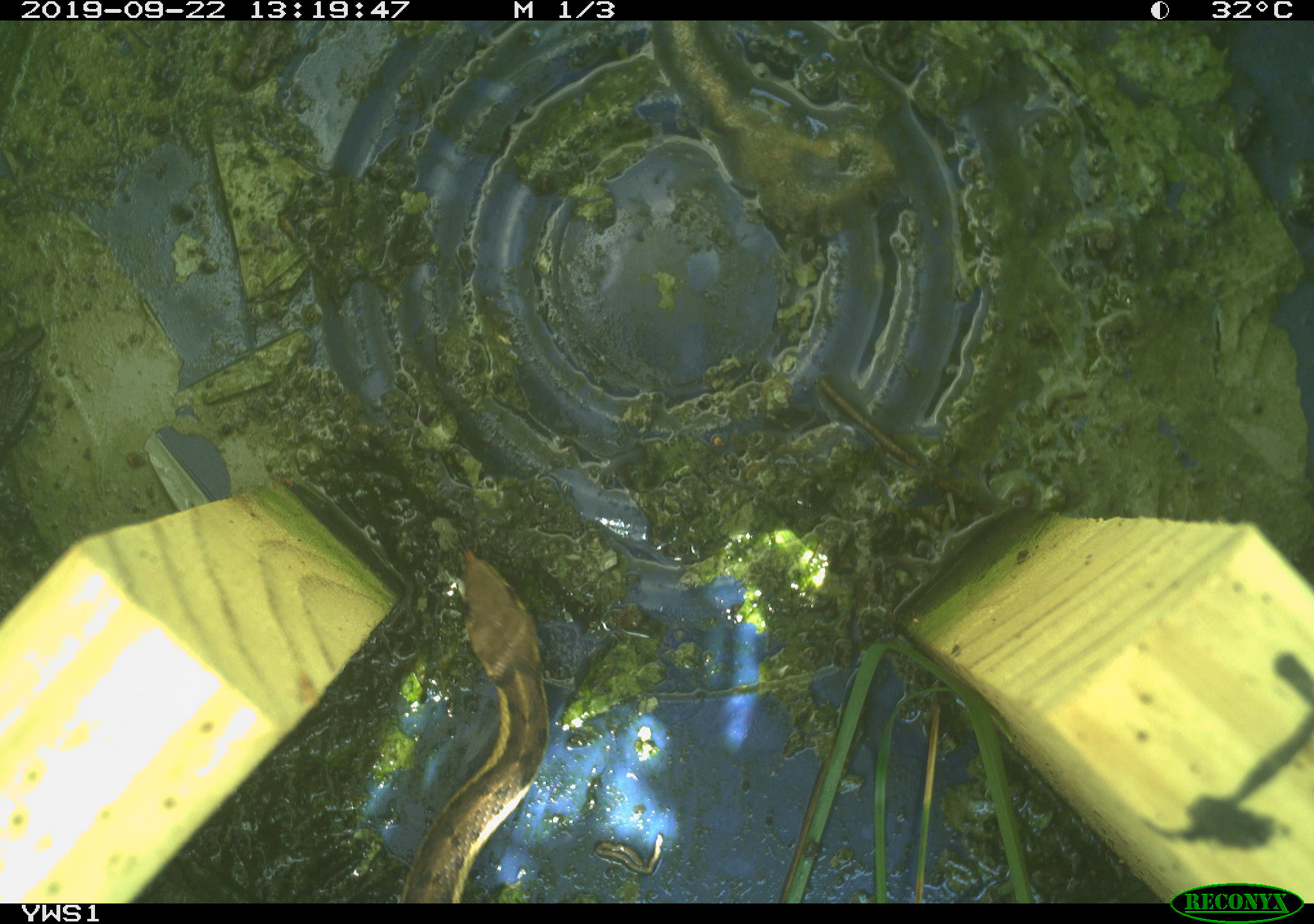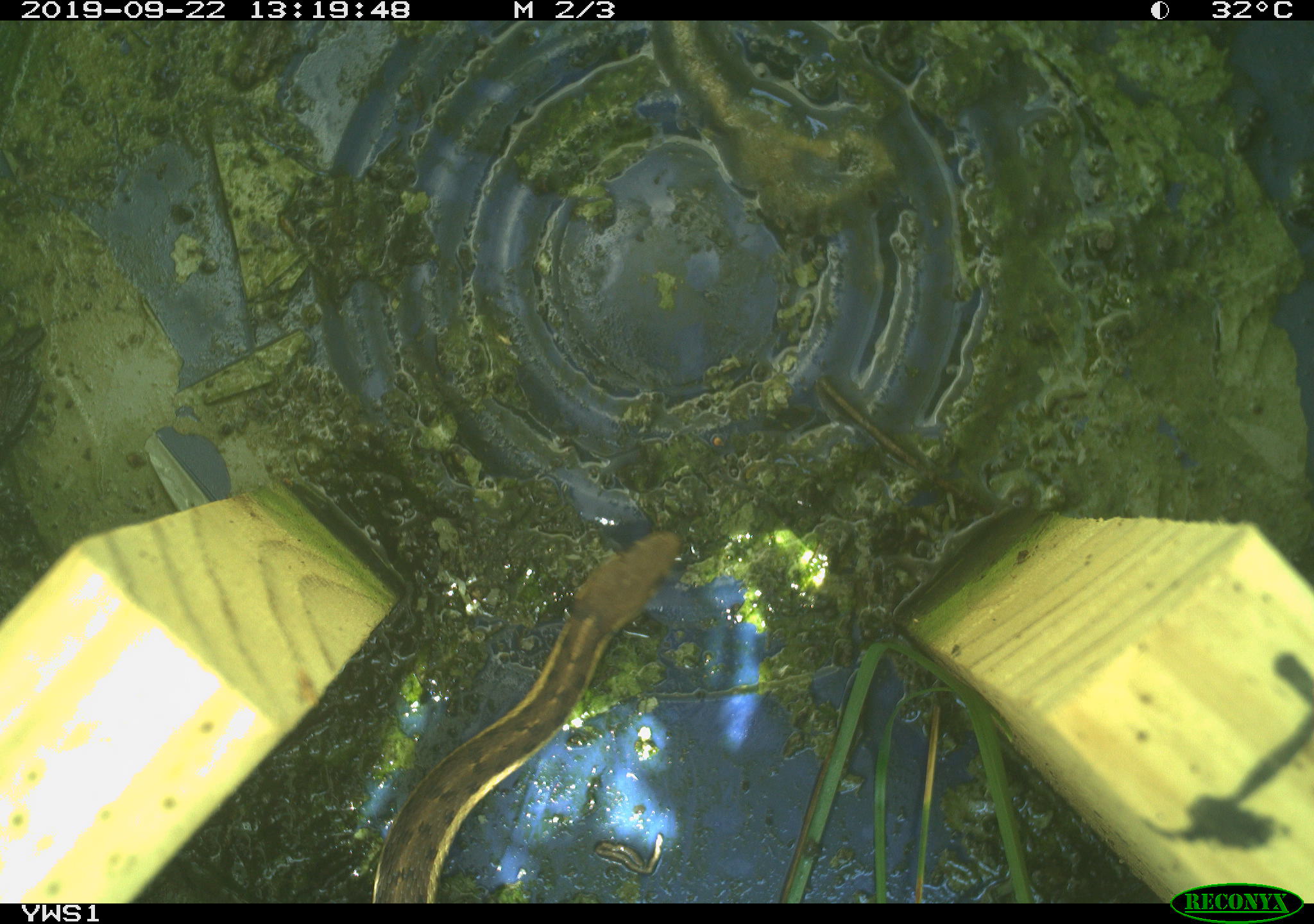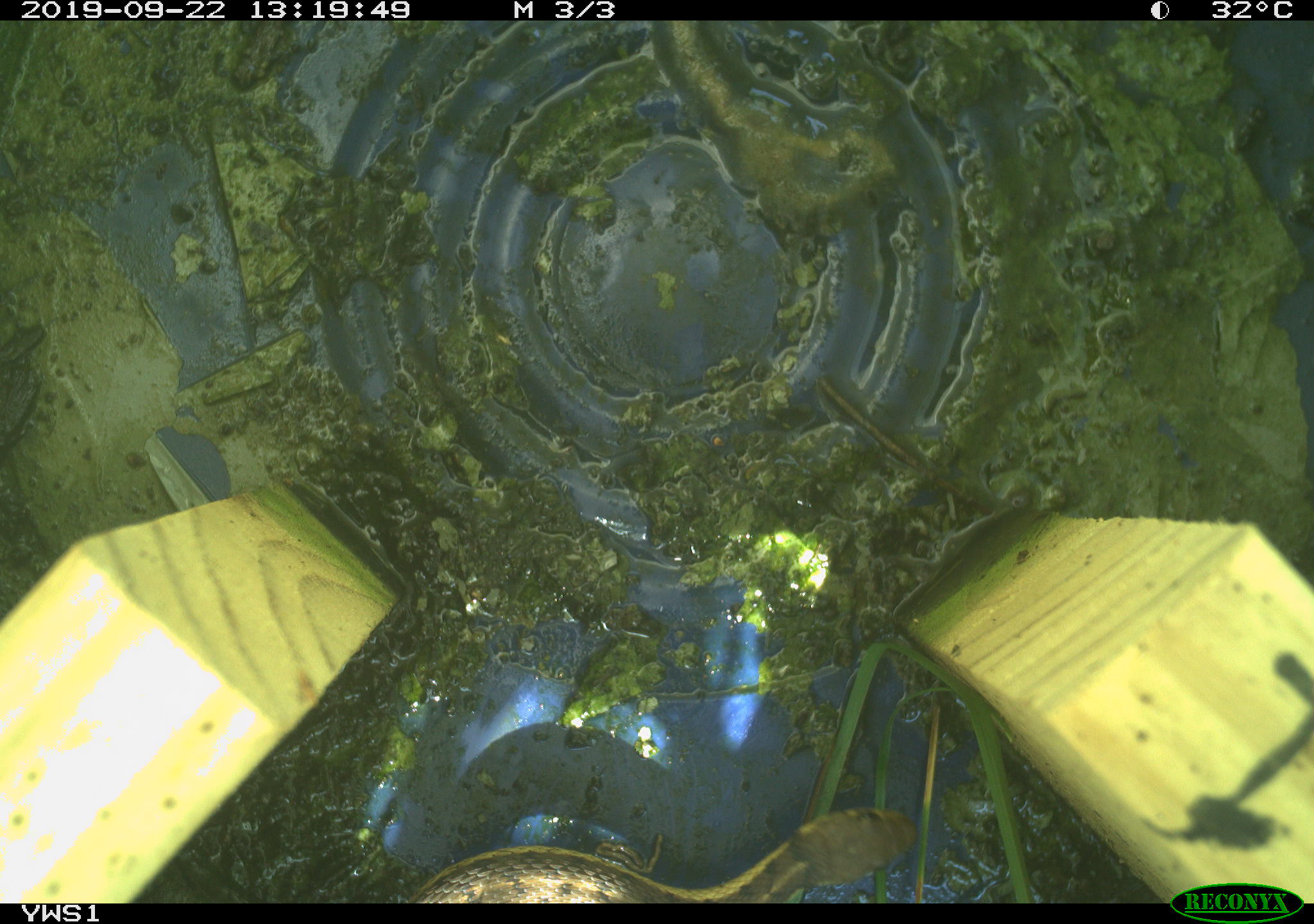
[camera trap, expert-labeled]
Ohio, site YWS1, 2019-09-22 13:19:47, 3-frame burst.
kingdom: Animalia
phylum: Chordata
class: Reptilia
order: Squamata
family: Colubridae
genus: Thamnophis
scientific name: Thamnophis sirtalis sirtalis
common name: eastern gartersnake